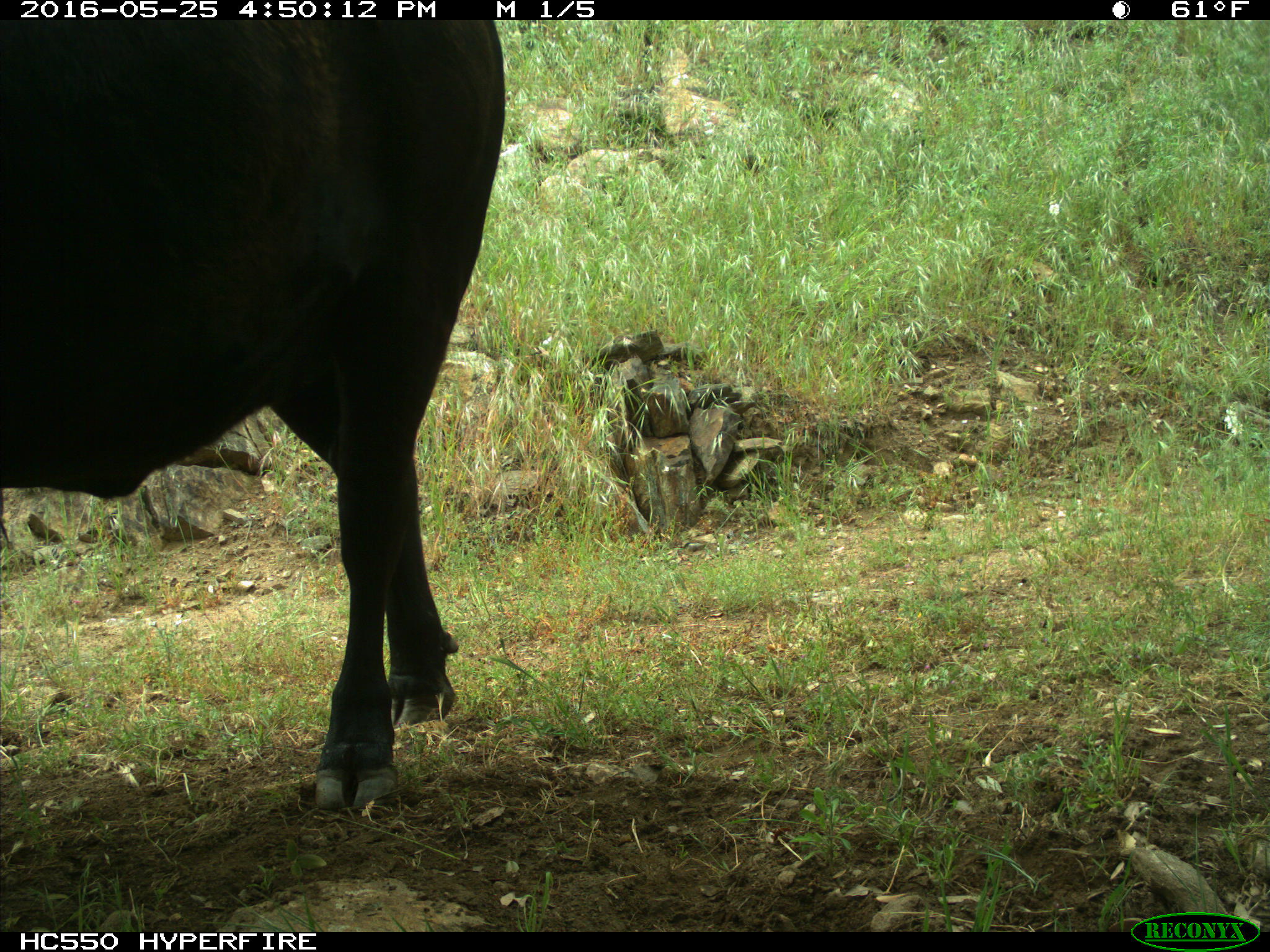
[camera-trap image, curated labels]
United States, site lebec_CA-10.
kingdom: Animalia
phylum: Chordata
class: Mammalia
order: Artiodactyla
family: Bovidae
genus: Bos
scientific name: Bos taurus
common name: domestic cow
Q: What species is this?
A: Bos taurus (domestic cow).